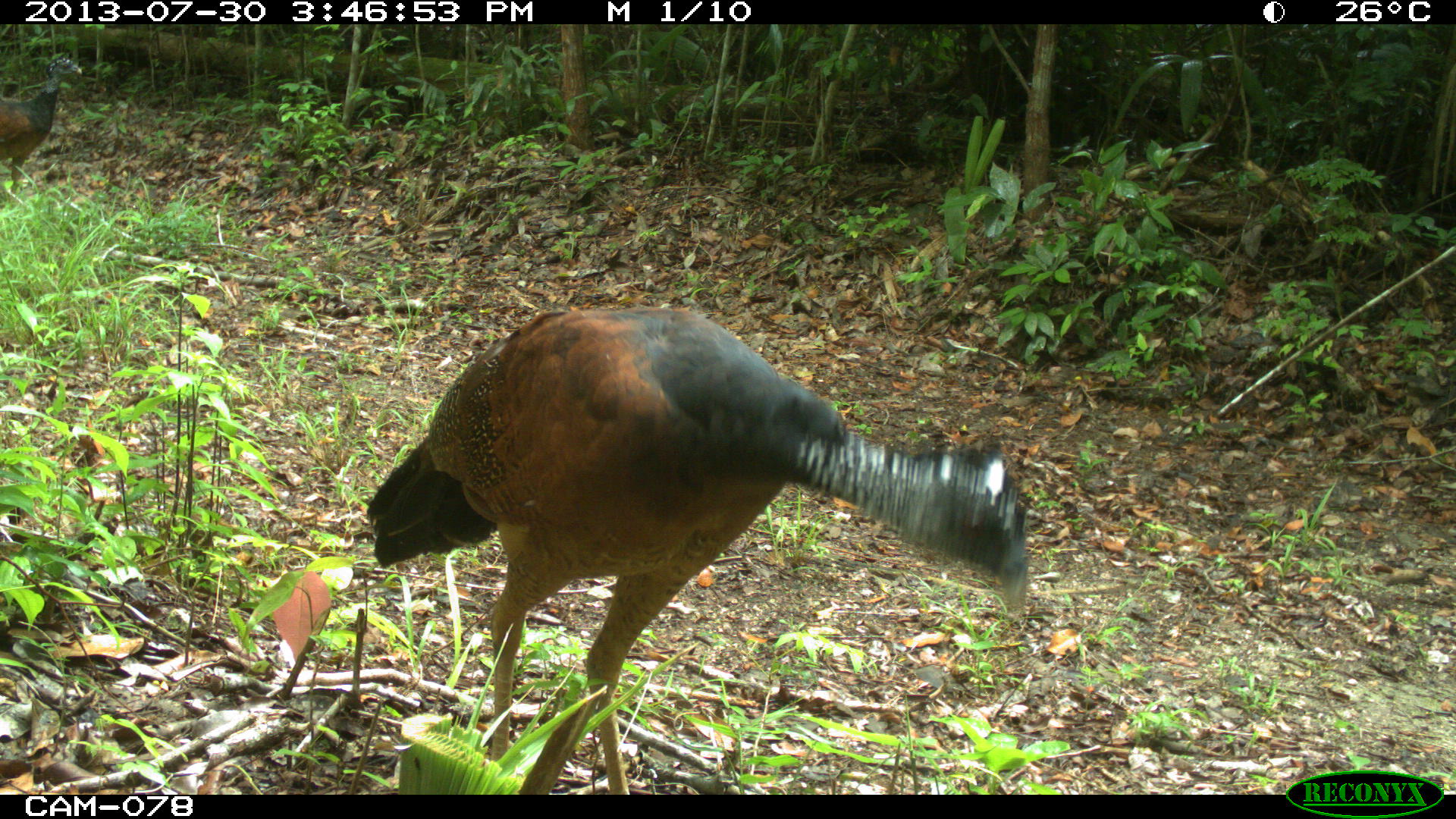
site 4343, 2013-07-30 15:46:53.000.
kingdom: Animalia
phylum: Chordata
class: Aves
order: Galliformes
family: Cracidae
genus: Crax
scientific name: Crax rubra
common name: great curassow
Crax rubra (great curassow), count 2, sex female.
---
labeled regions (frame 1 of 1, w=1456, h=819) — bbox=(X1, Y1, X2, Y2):
crax rubra: bbox=(365, 307, 1030, 793); bbox=(0, 53, 83, 204)